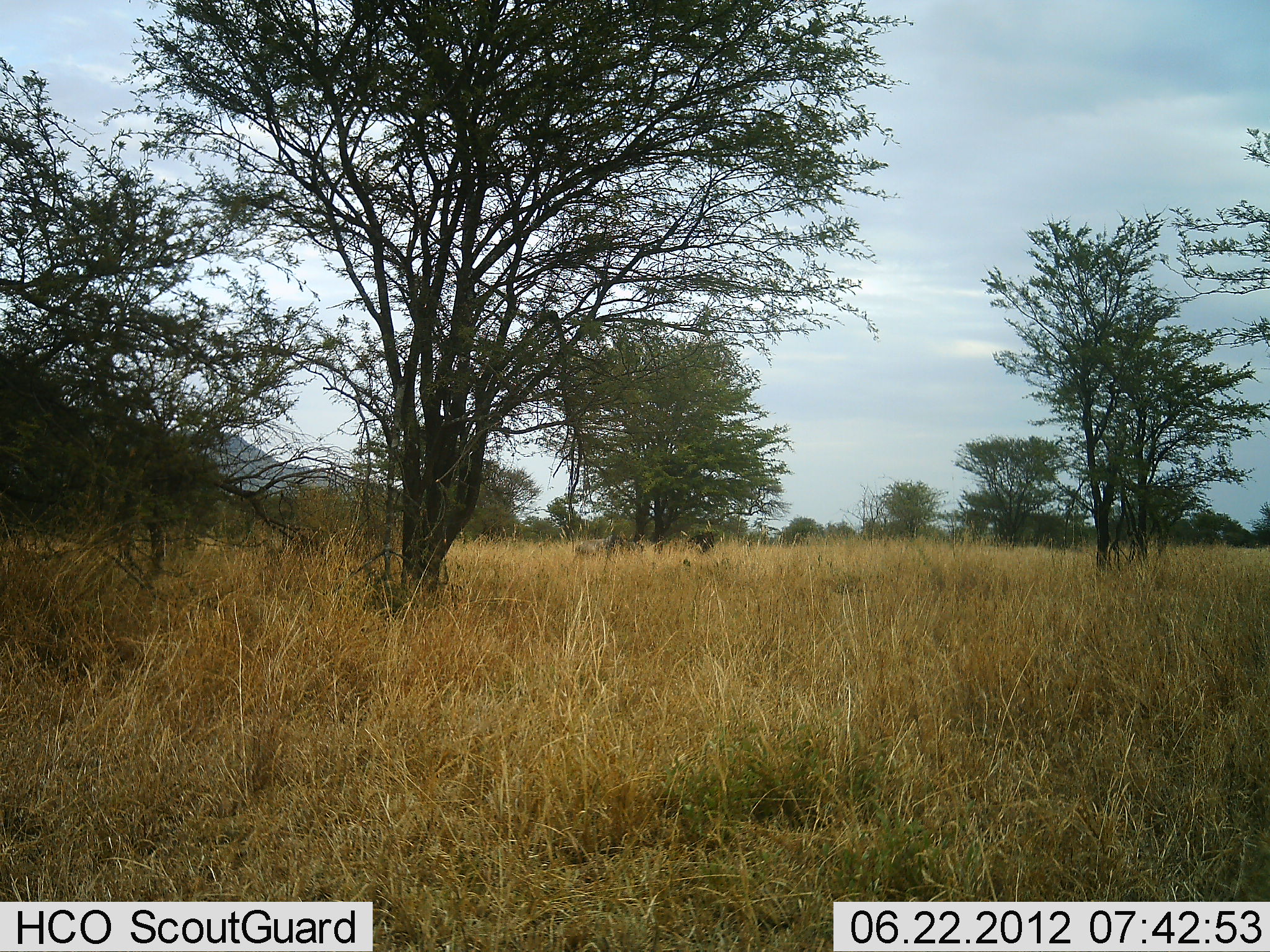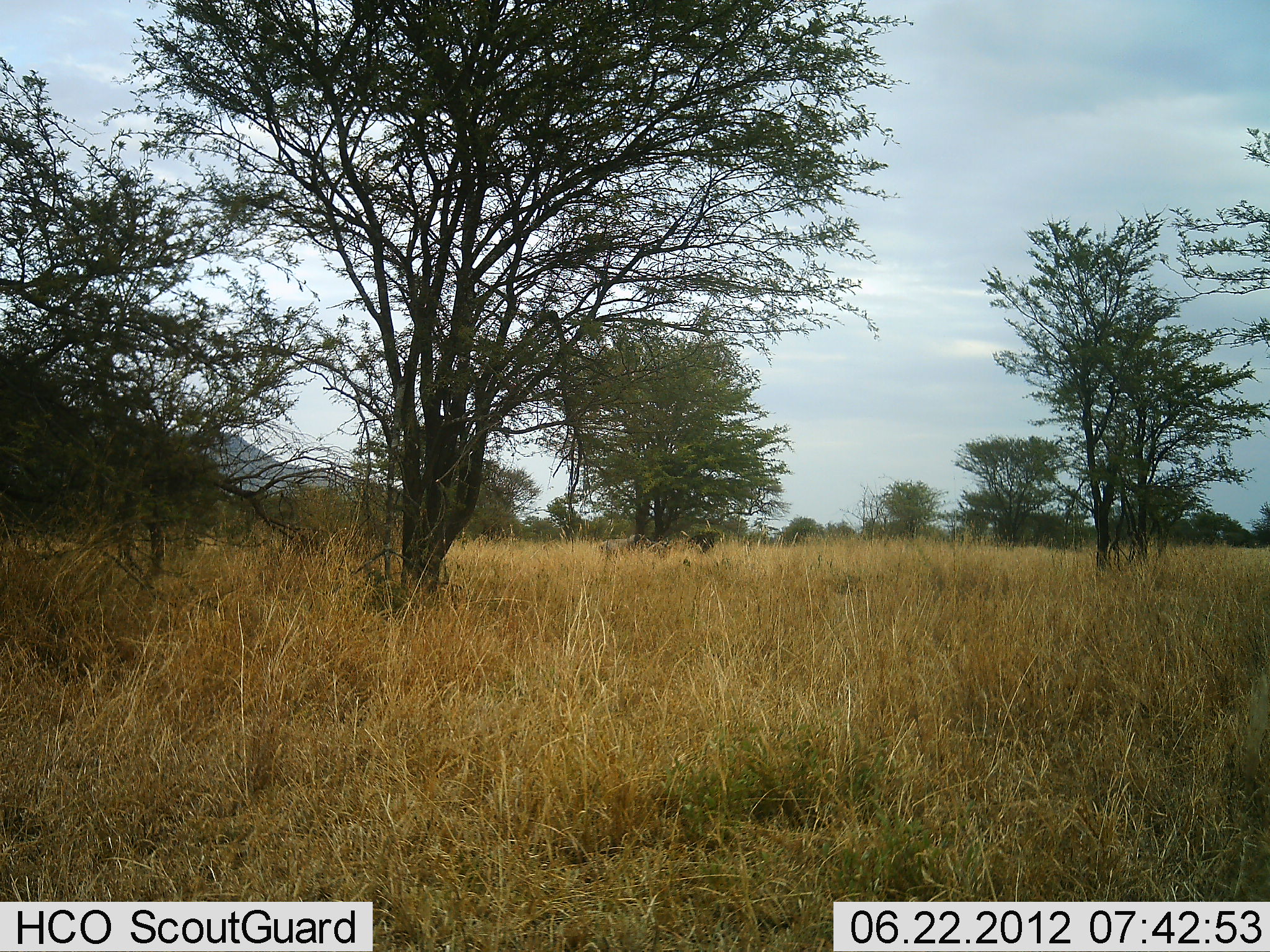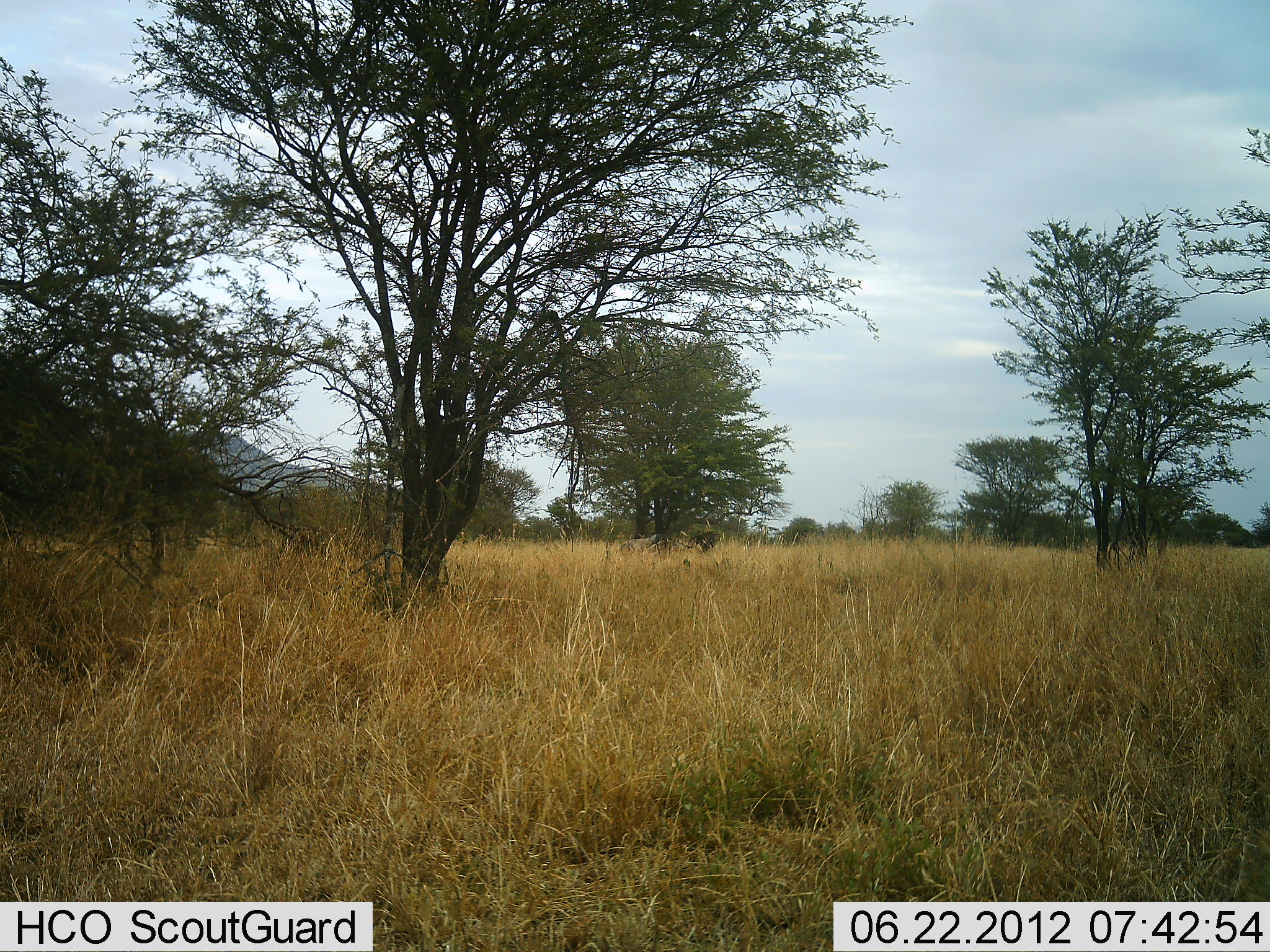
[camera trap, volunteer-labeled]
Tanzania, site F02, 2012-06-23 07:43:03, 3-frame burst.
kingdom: Animalia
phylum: Chordata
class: Mammalia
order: Artiodactyla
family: Bovidae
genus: Connochaetes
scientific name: Connochaetes taurinus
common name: blue wildebeest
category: wildebeest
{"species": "wildebeest (blue wildebeest) (Connochaetes taurinus)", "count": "1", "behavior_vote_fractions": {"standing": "0%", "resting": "0%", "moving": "100%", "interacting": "0%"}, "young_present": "0%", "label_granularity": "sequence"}